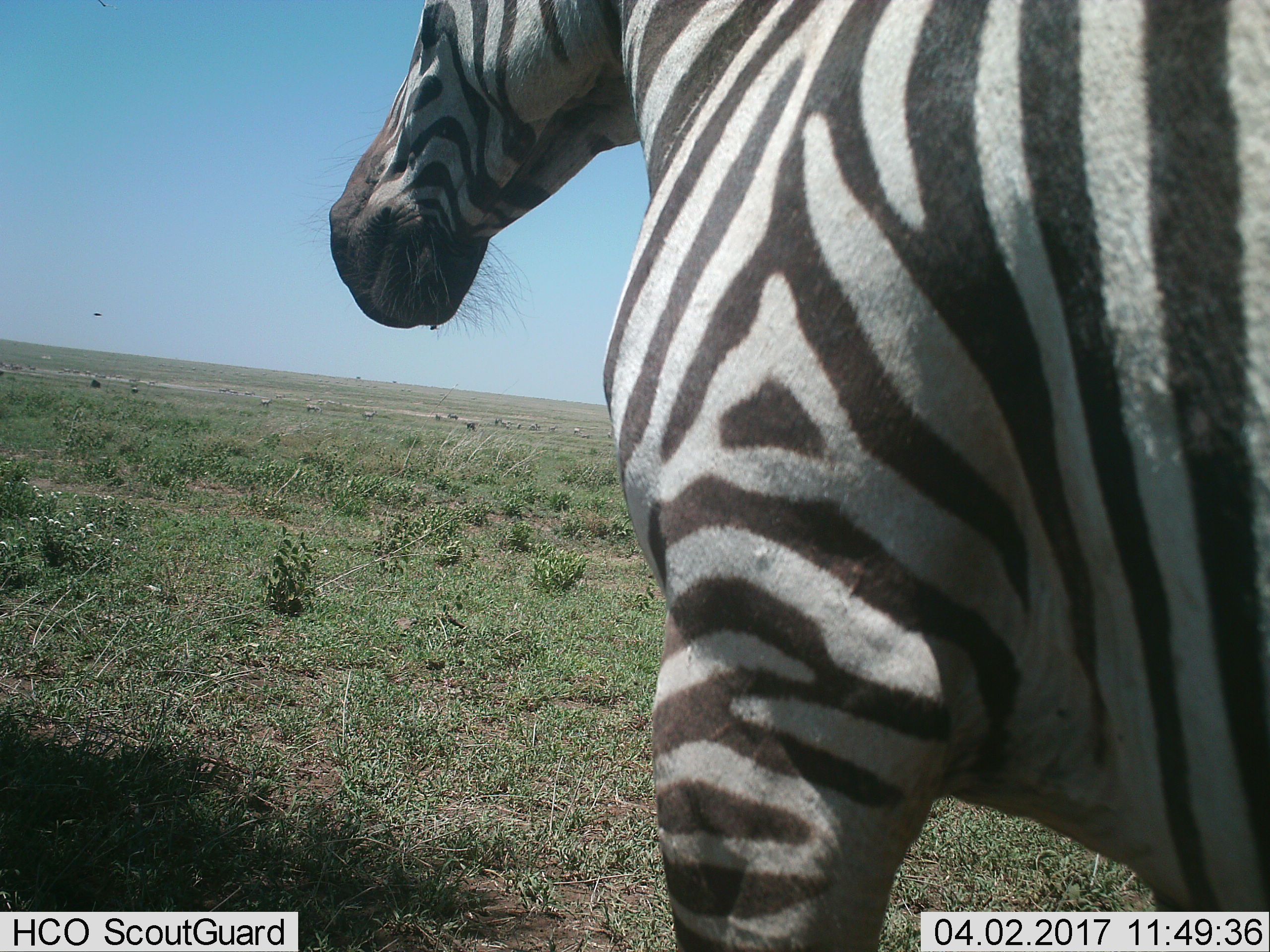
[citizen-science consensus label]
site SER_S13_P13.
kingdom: Animalia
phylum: Chordata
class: Mammalia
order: Perissodactyla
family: Equidae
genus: Equus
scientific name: Equus quagga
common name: plains zebra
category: zebraplains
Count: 11-50.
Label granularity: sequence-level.